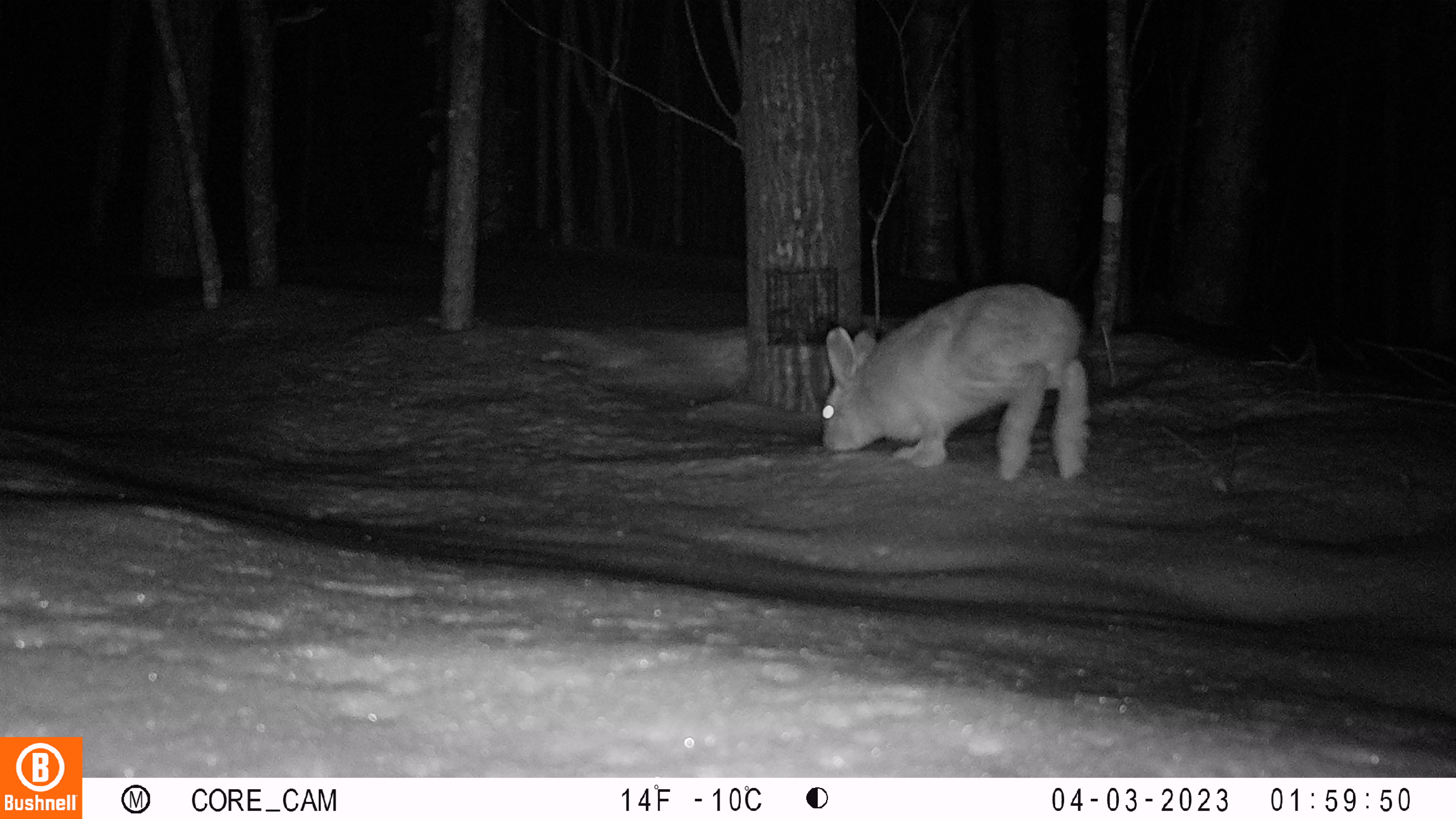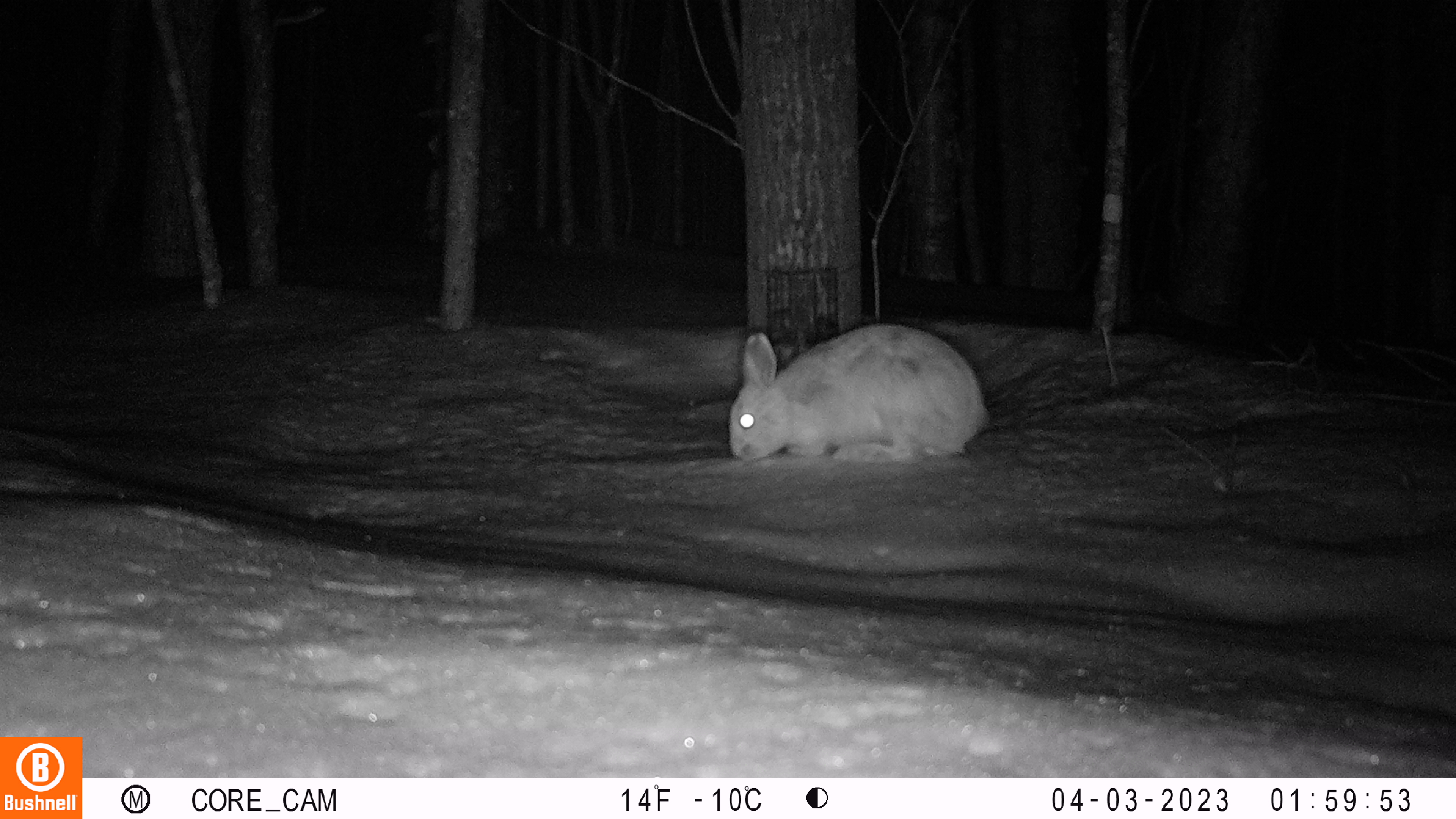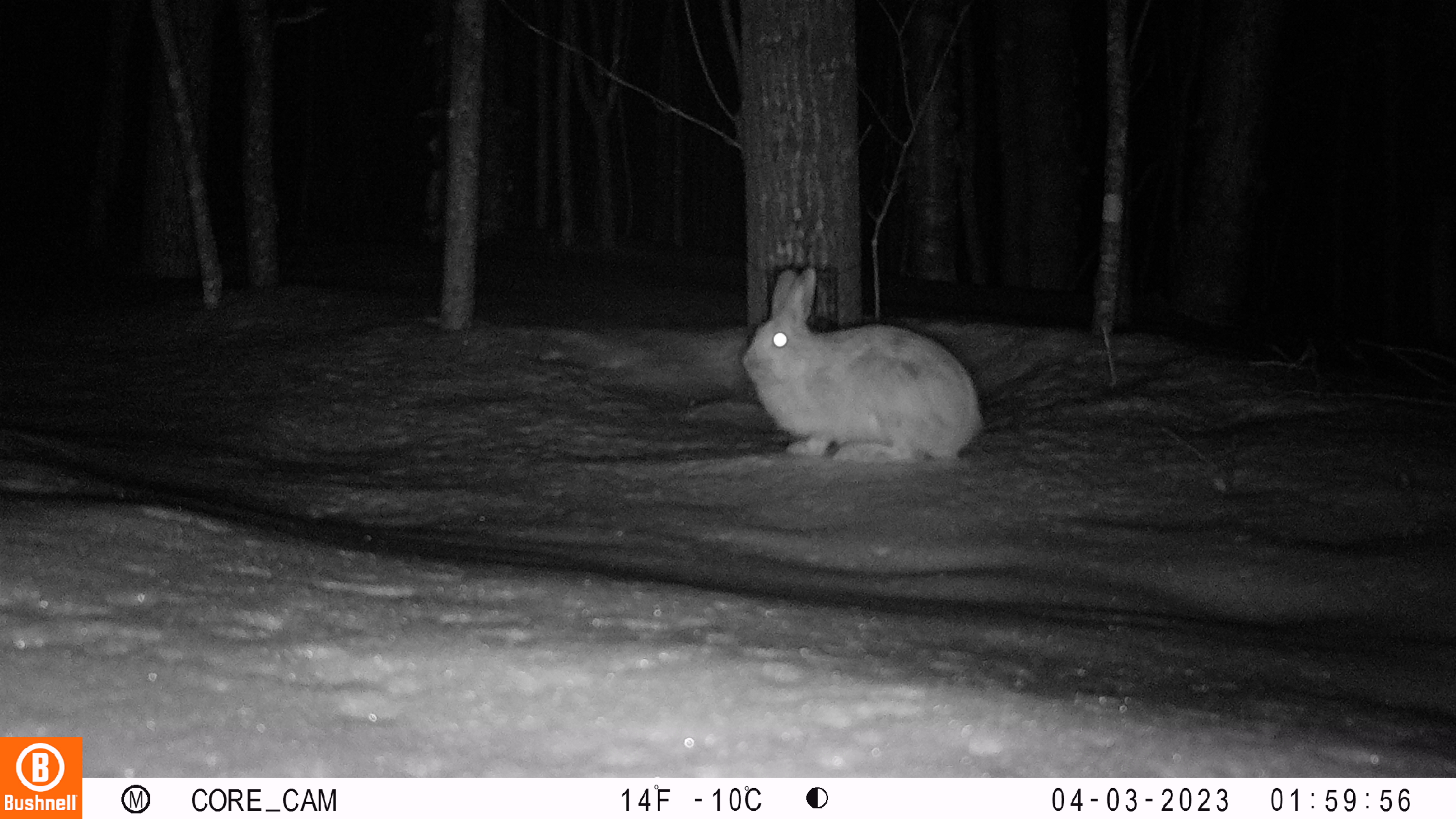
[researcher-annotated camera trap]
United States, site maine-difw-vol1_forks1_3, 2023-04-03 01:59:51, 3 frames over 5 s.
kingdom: Animalia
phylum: Chordata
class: Mammalia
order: Lagomorpha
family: Leporidae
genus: Lepus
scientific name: Lepus americanus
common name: snowshoe hare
Snowshoe hare (Lepus americanus).